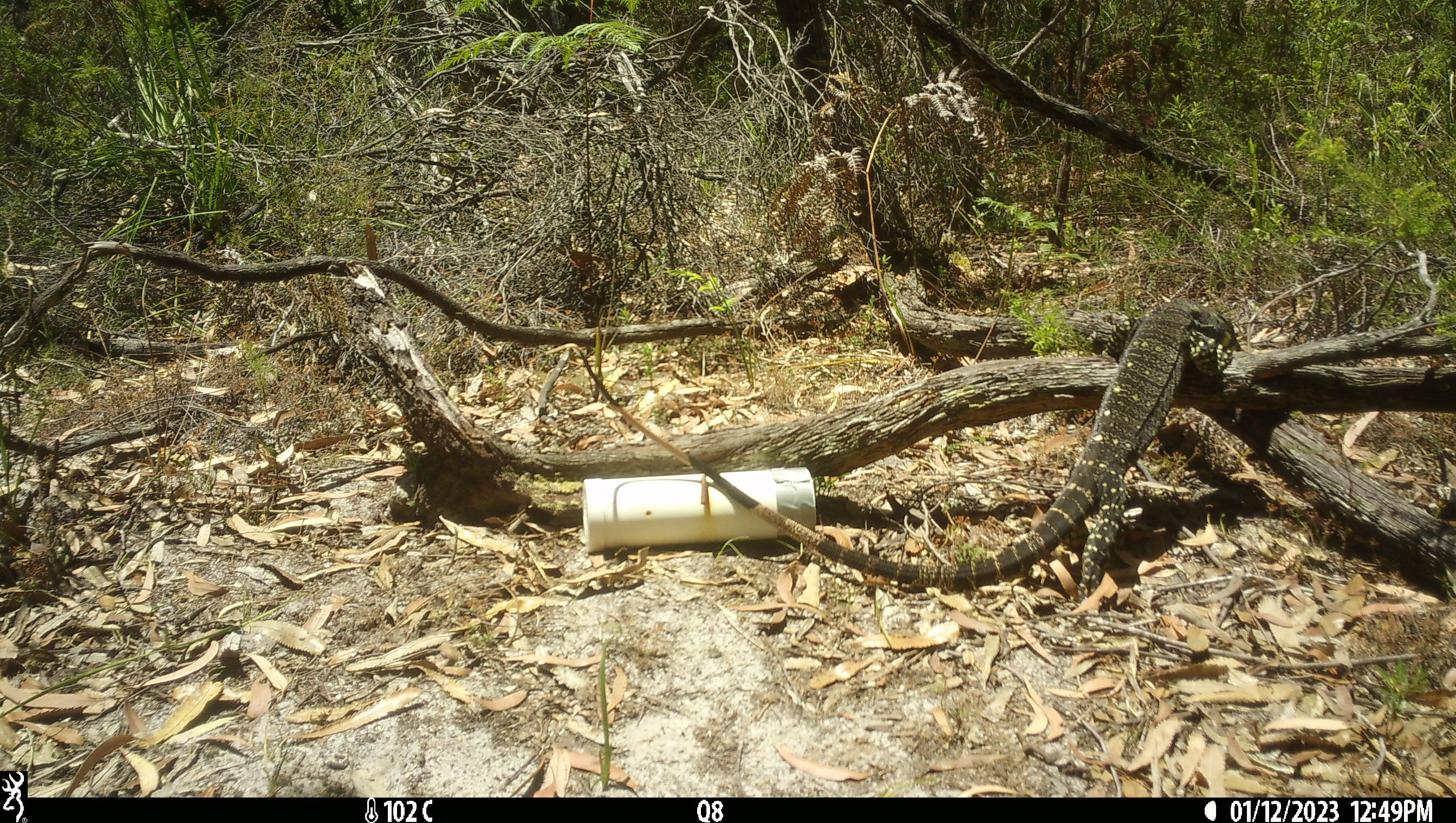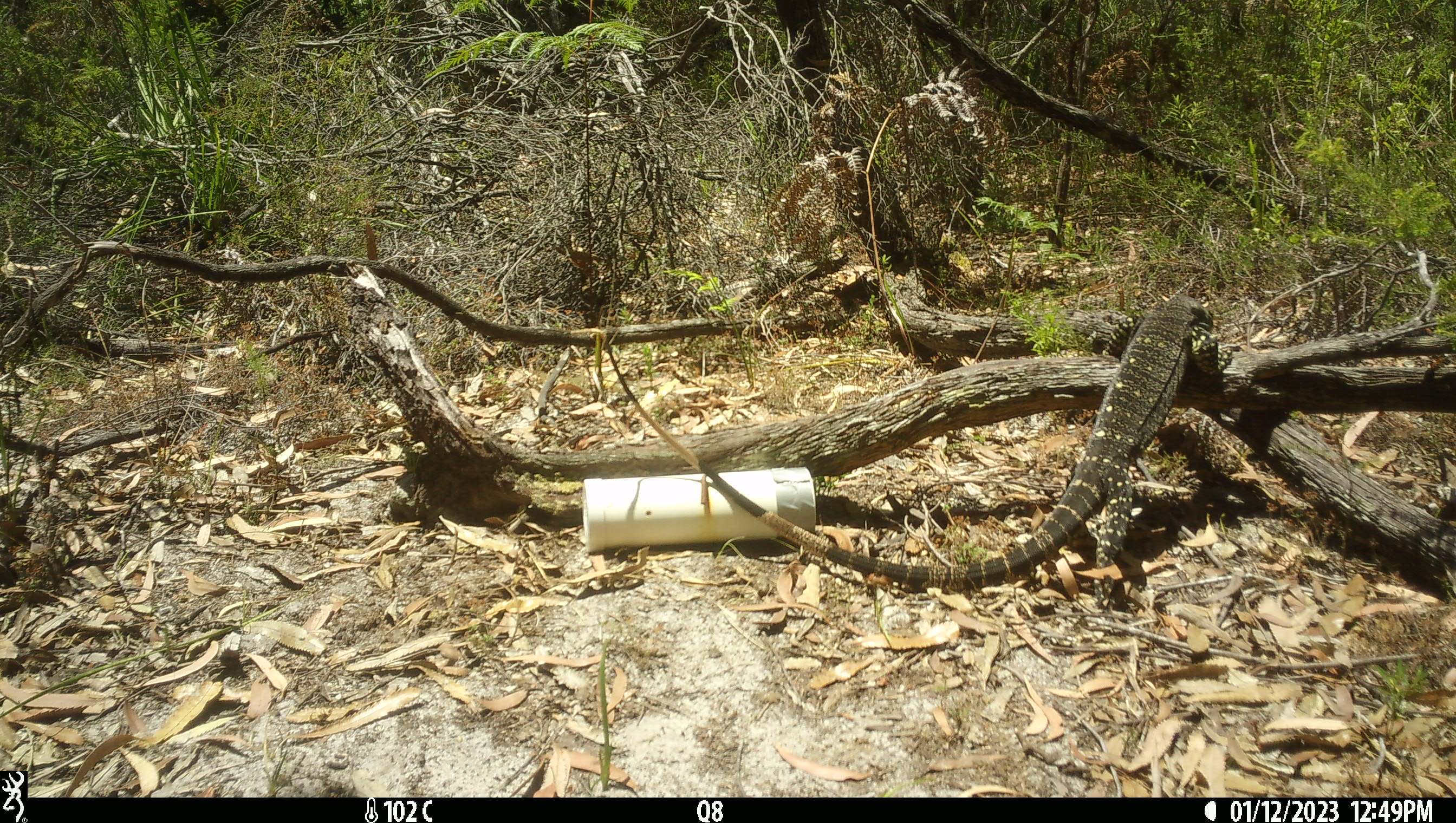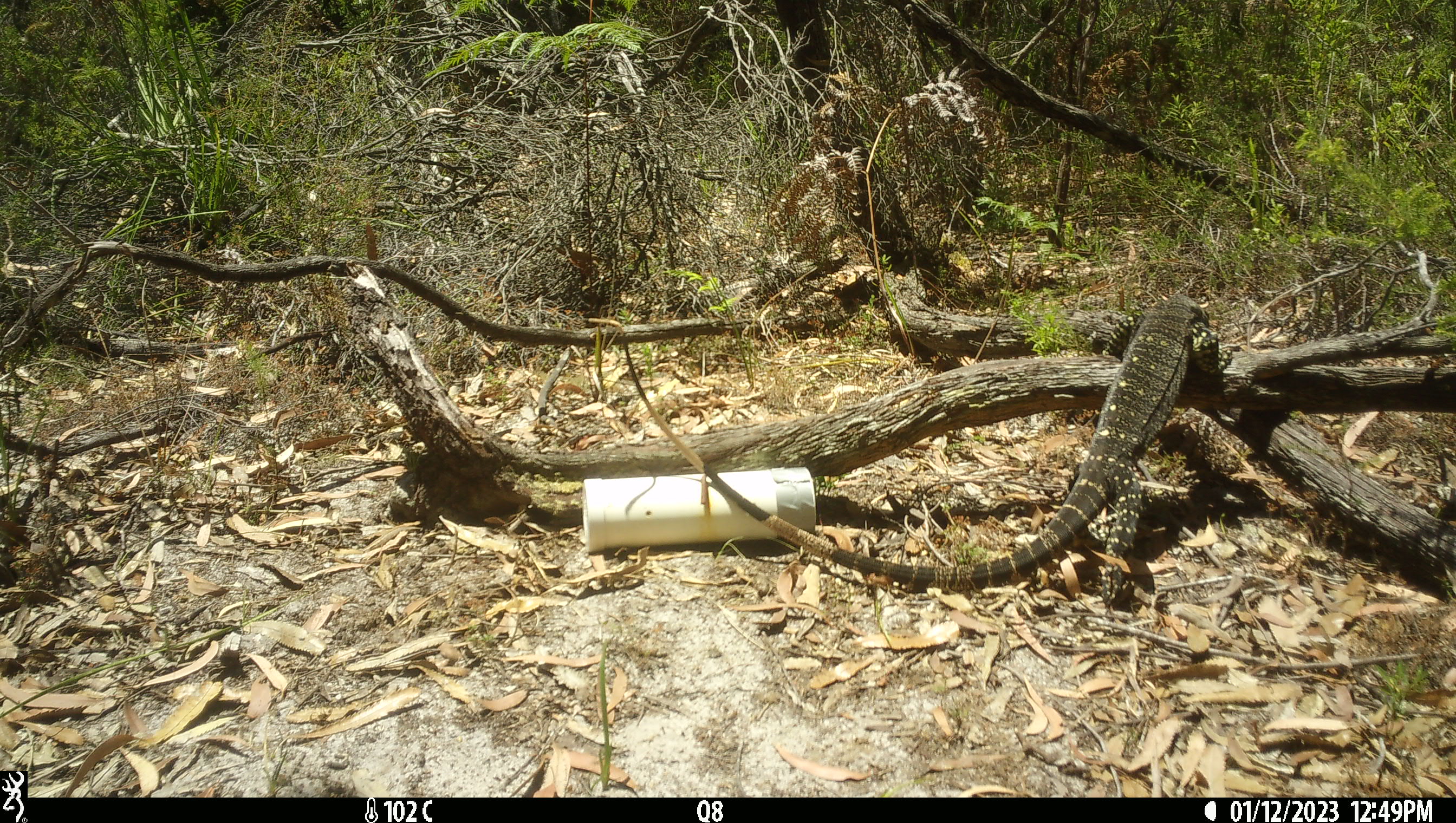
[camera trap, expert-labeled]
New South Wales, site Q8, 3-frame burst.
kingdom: Animalia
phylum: Chordata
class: Reptilia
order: Squamata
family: Varanidae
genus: Varanus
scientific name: Varanus varius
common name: lace monitor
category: goanna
Goanna (lace monitor) (Varanus varius).